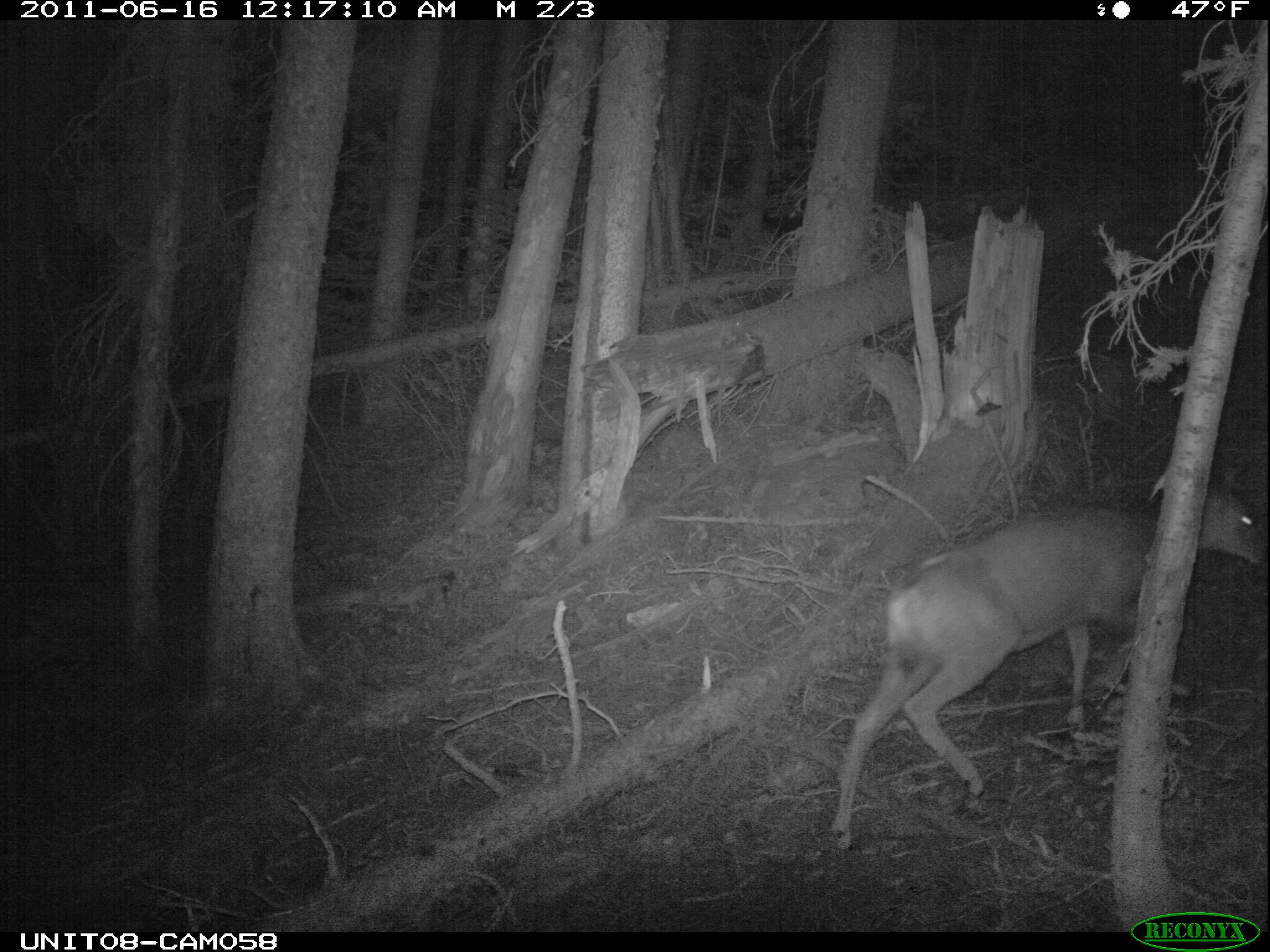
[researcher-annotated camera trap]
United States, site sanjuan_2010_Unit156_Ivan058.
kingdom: Animalia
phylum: Chordata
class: Mammalia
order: Artiodactyla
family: Cervidae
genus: Odocoileus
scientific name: Odocoileus hemionus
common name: mule deer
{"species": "Odocoileus hemionus (mule deer)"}